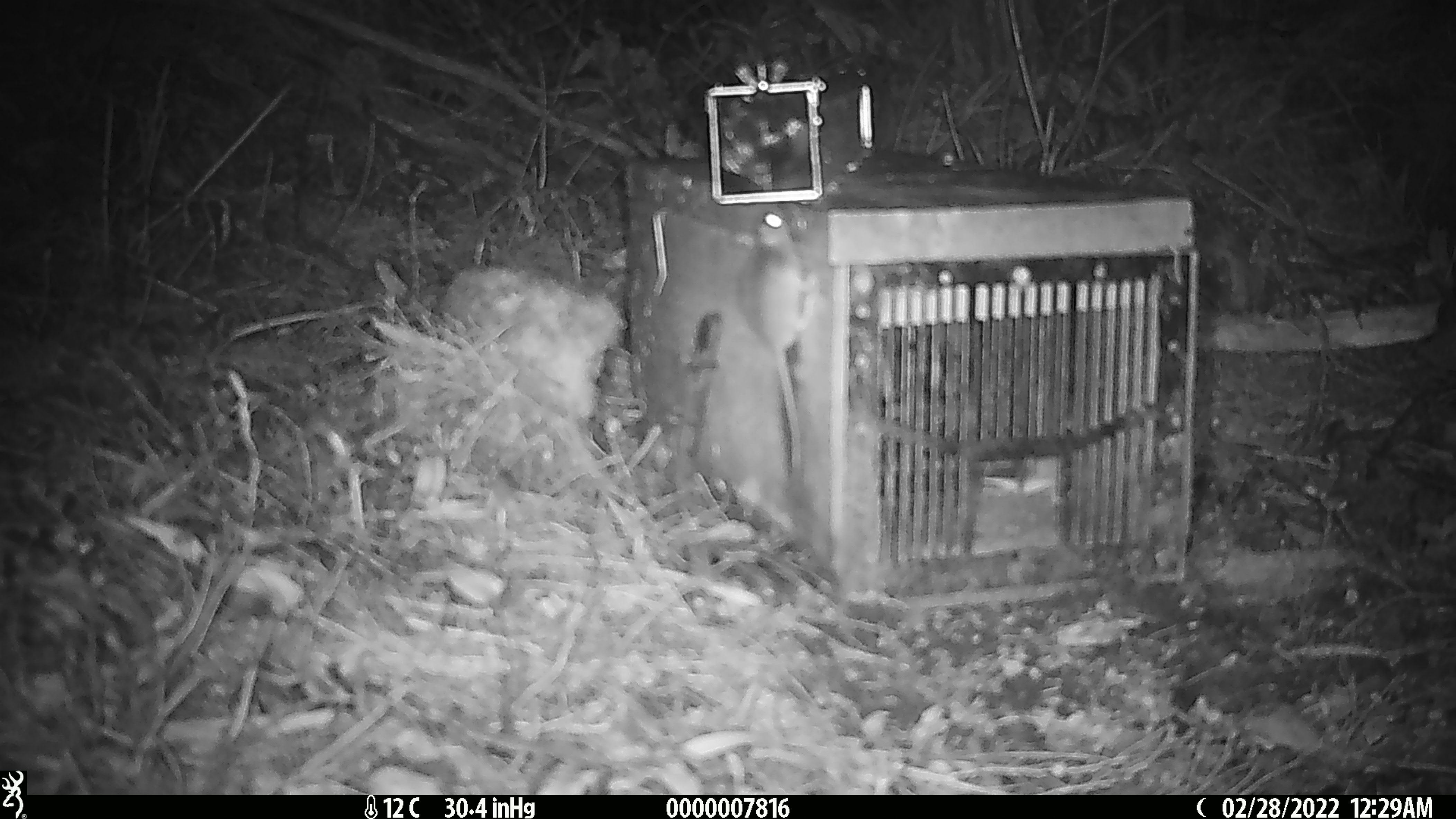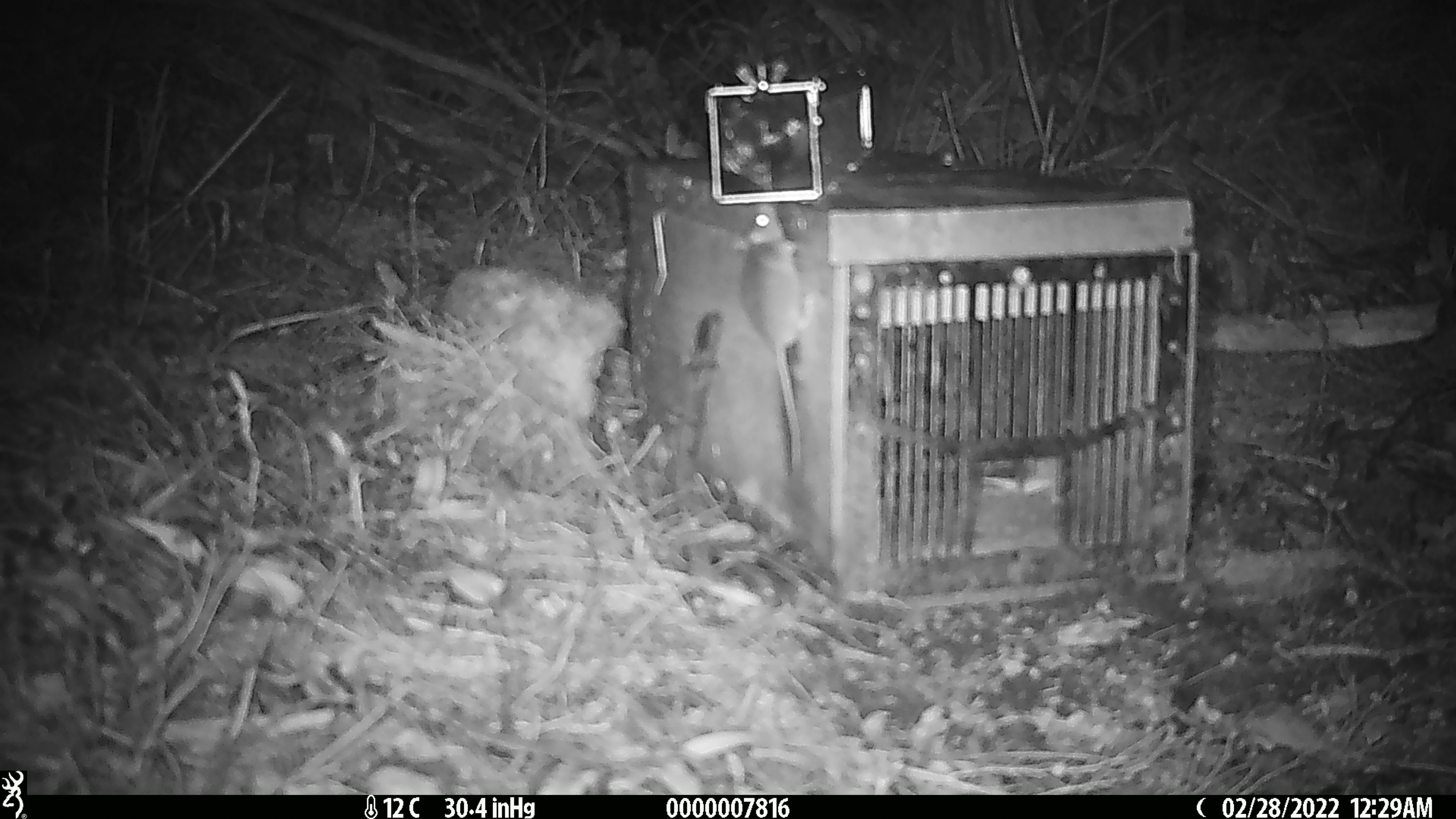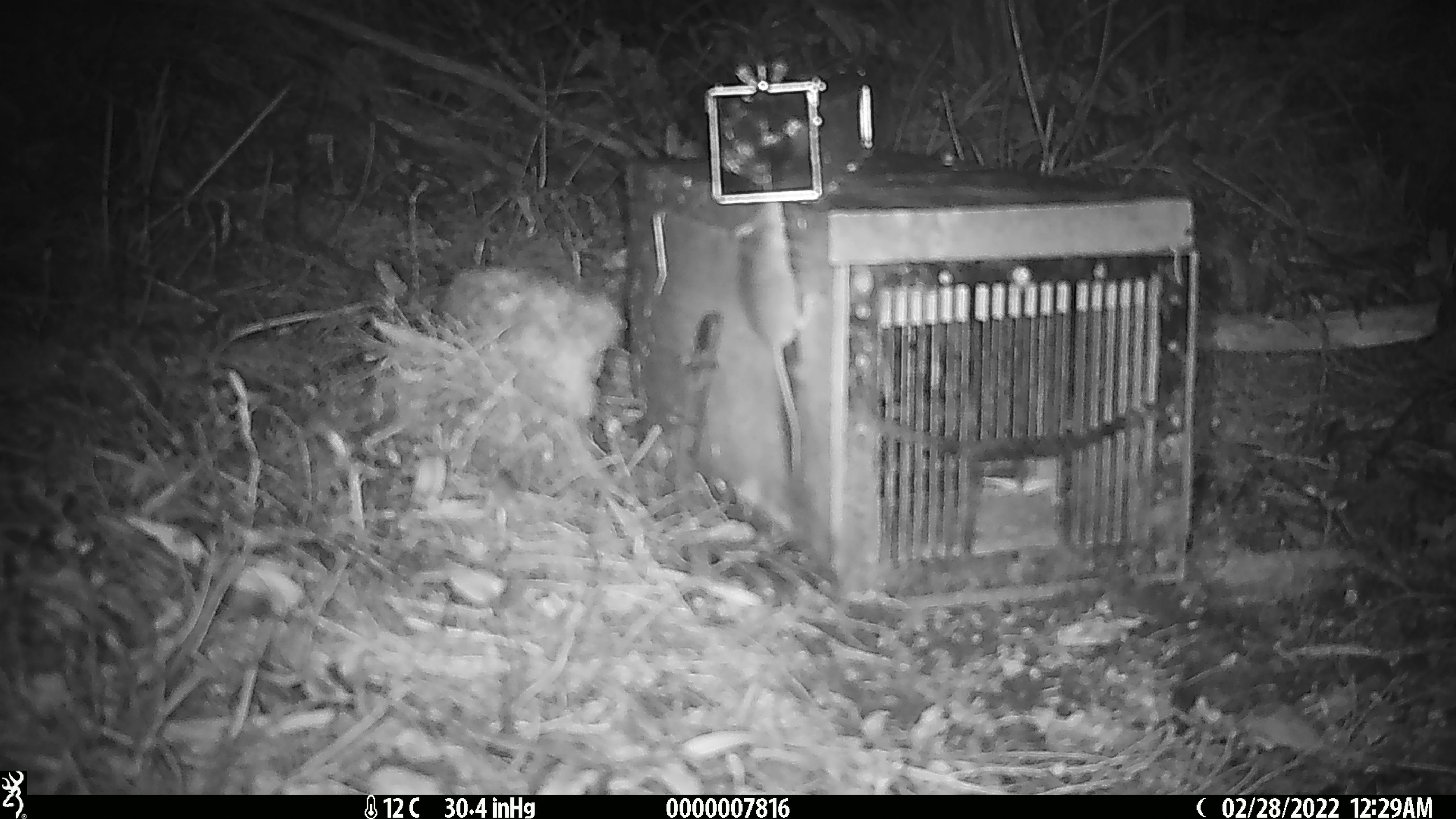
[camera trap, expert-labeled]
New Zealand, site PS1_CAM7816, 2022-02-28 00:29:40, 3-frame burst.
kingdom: Animalia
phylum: Chordata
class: Mammalia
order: Rodentia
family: Muridae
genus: Mus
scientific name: Mus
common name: mouse